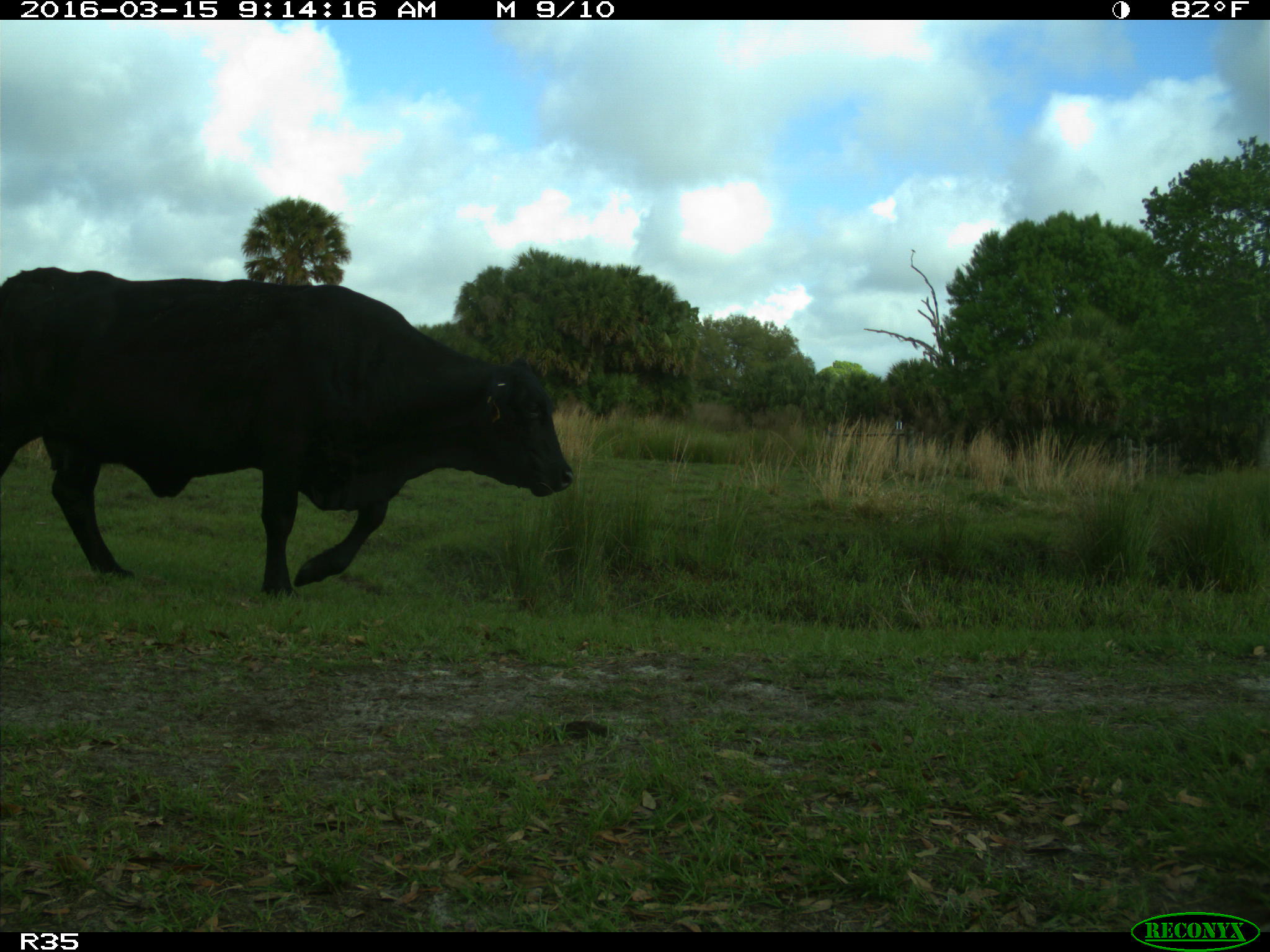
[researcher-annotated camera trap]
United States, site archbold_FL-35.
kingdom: Animalia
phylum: Chordata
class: Mammalia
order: Artiodactyla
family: Bovidae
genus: Bos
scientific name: Bos taurus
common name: domestic cow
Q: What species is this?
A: Bos taurus (domestic cow).